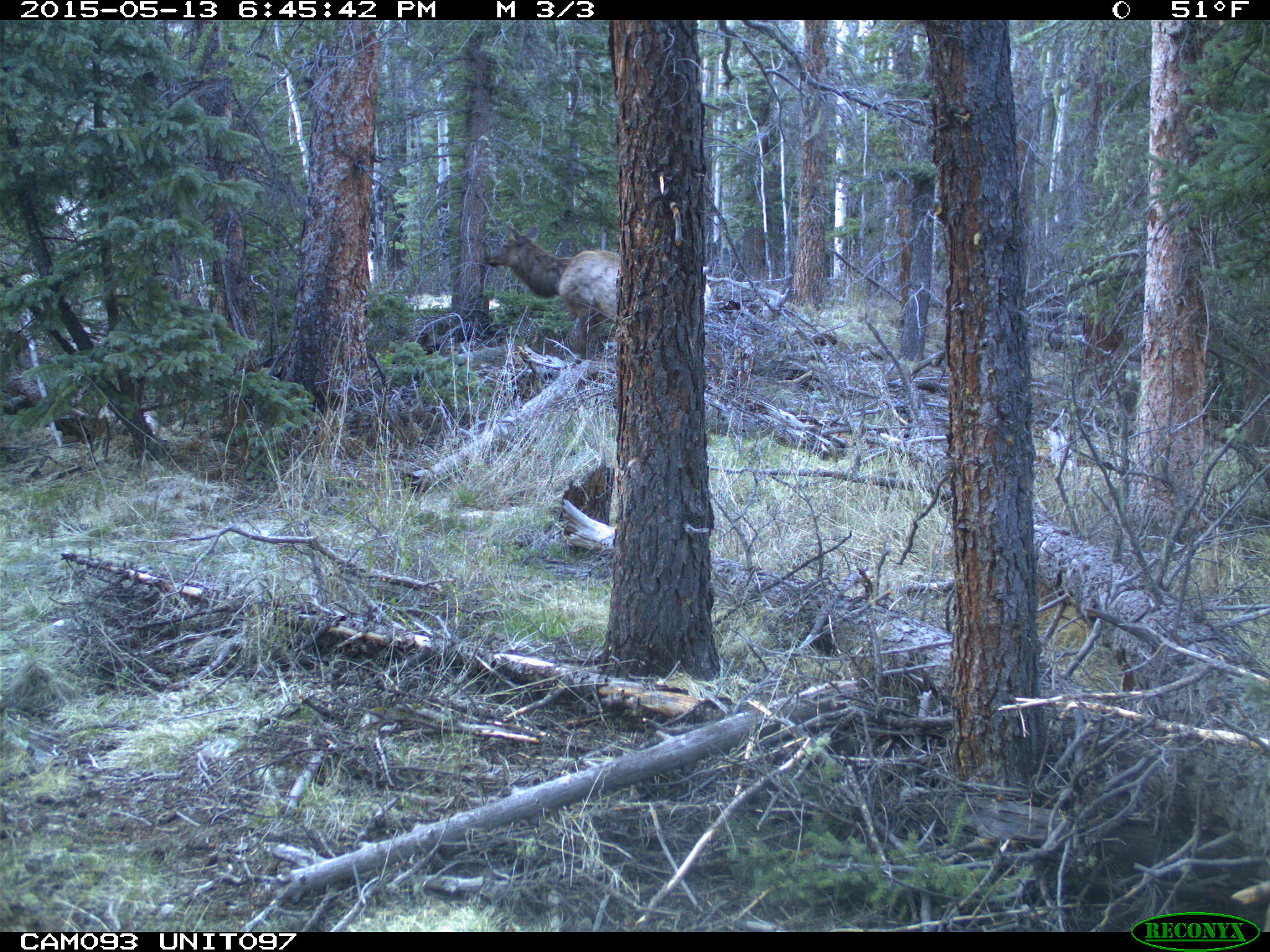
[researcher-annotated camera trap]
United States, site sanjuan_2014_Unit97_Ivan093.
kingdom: Animalia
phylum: Chordata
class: Mammalia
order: Artiodactyla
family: Cervidae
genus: Cervus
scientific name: Cervus elaphus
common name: red deer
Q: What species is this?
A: Cervus elaphus (red deer).